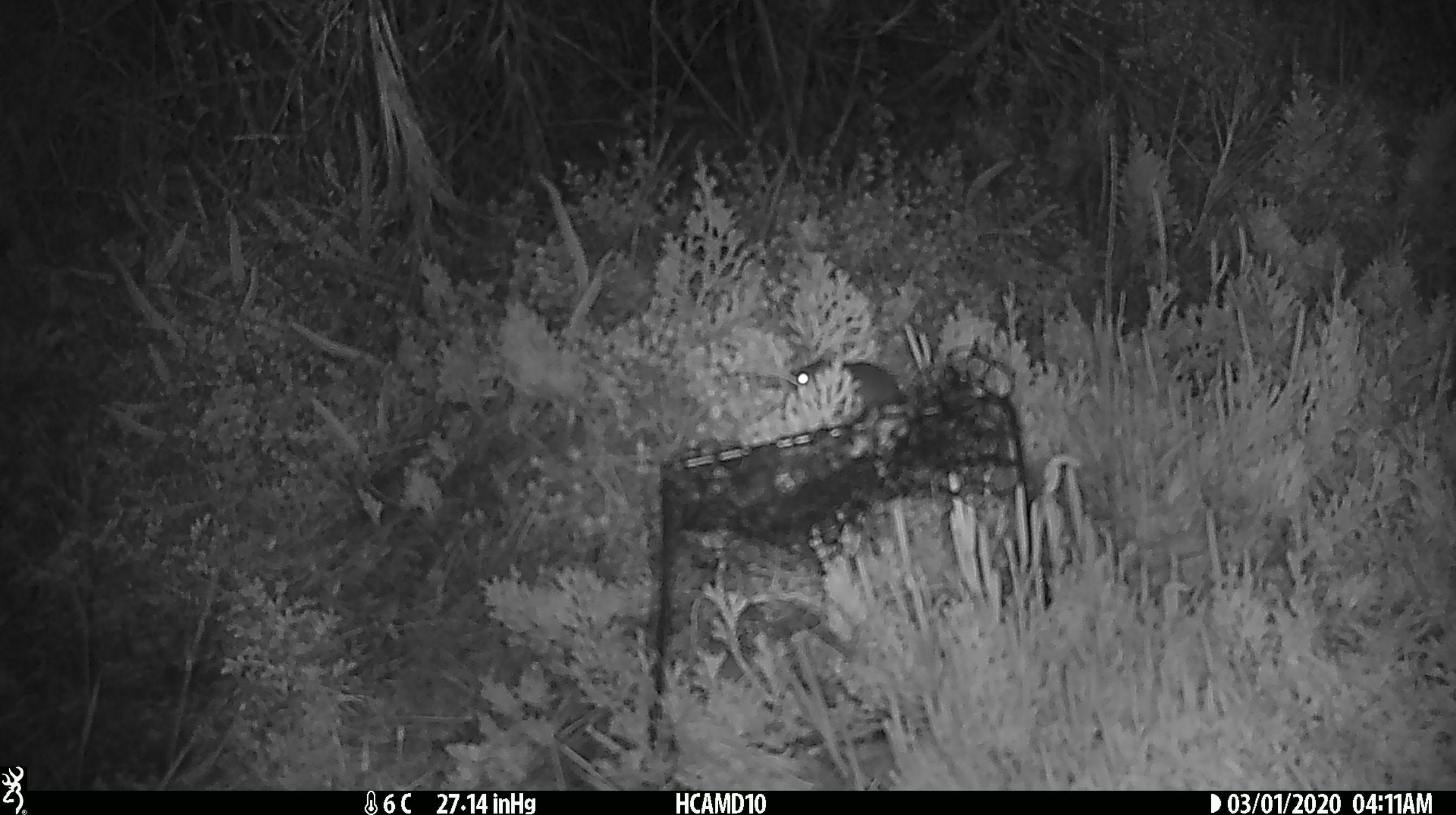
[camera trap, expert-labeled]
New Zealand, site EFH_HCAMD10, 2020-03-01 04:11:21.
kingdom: Animalia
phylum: Chordata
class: Mammalia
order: Rodentia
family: Muridae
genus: Mus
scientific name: Mus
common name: mouse